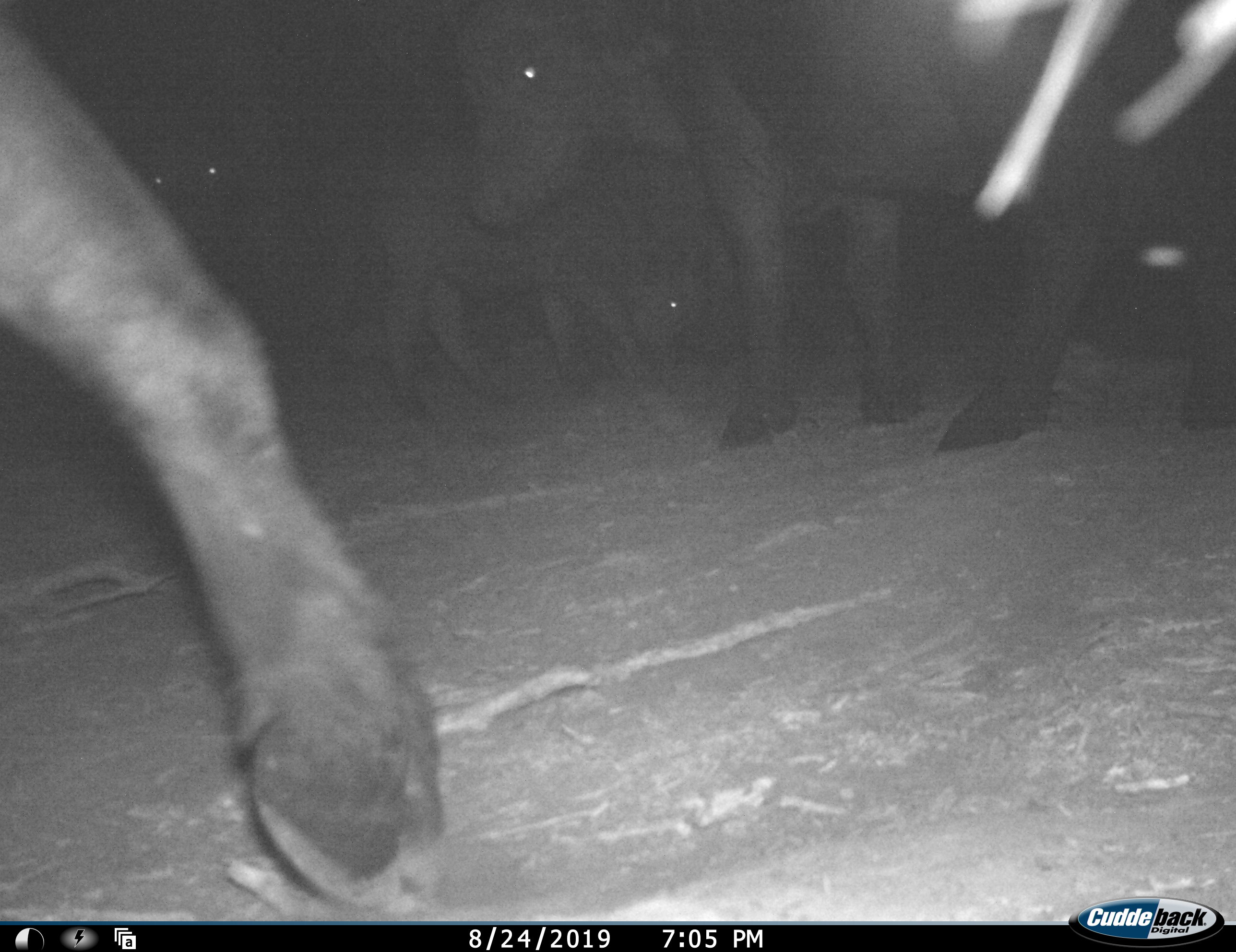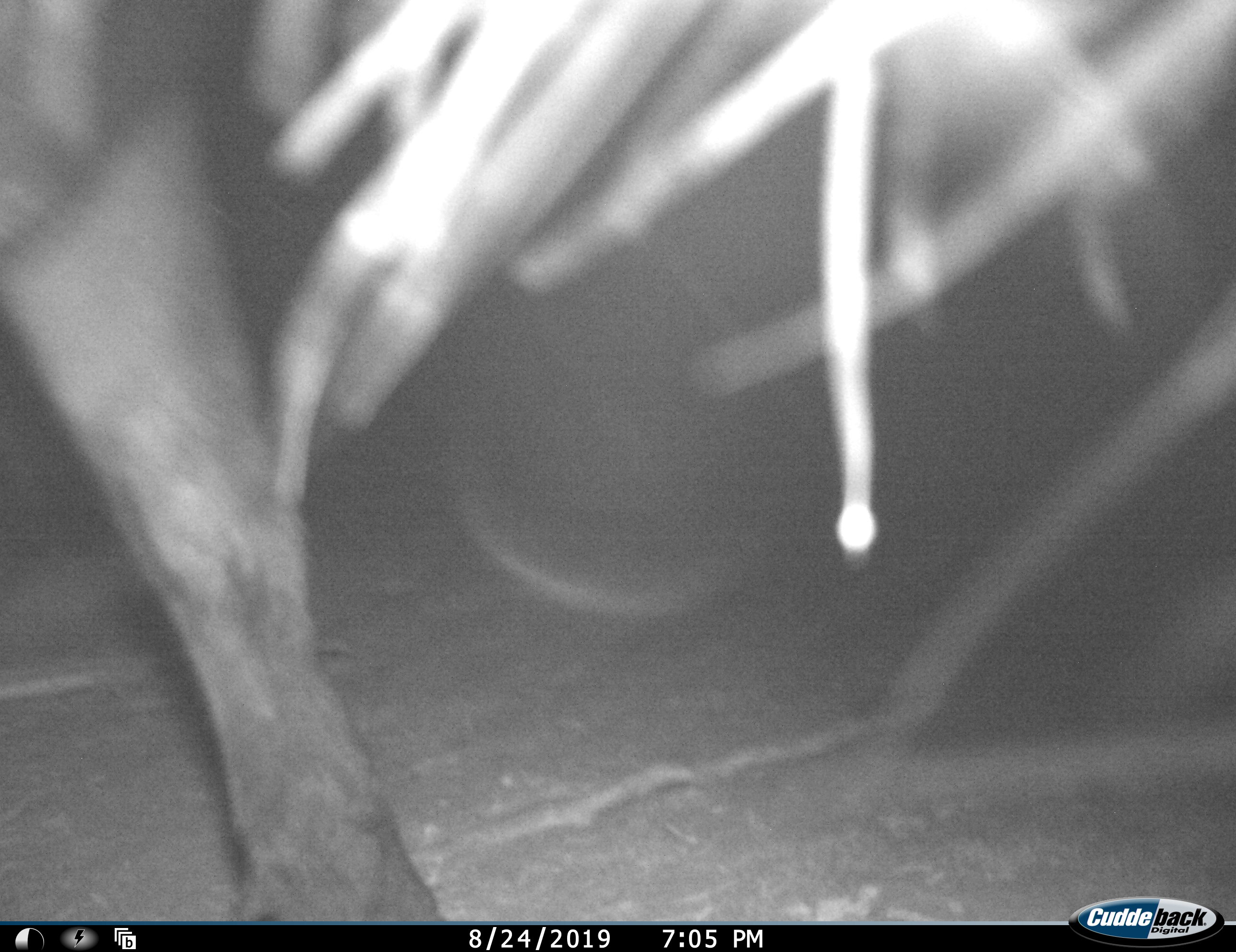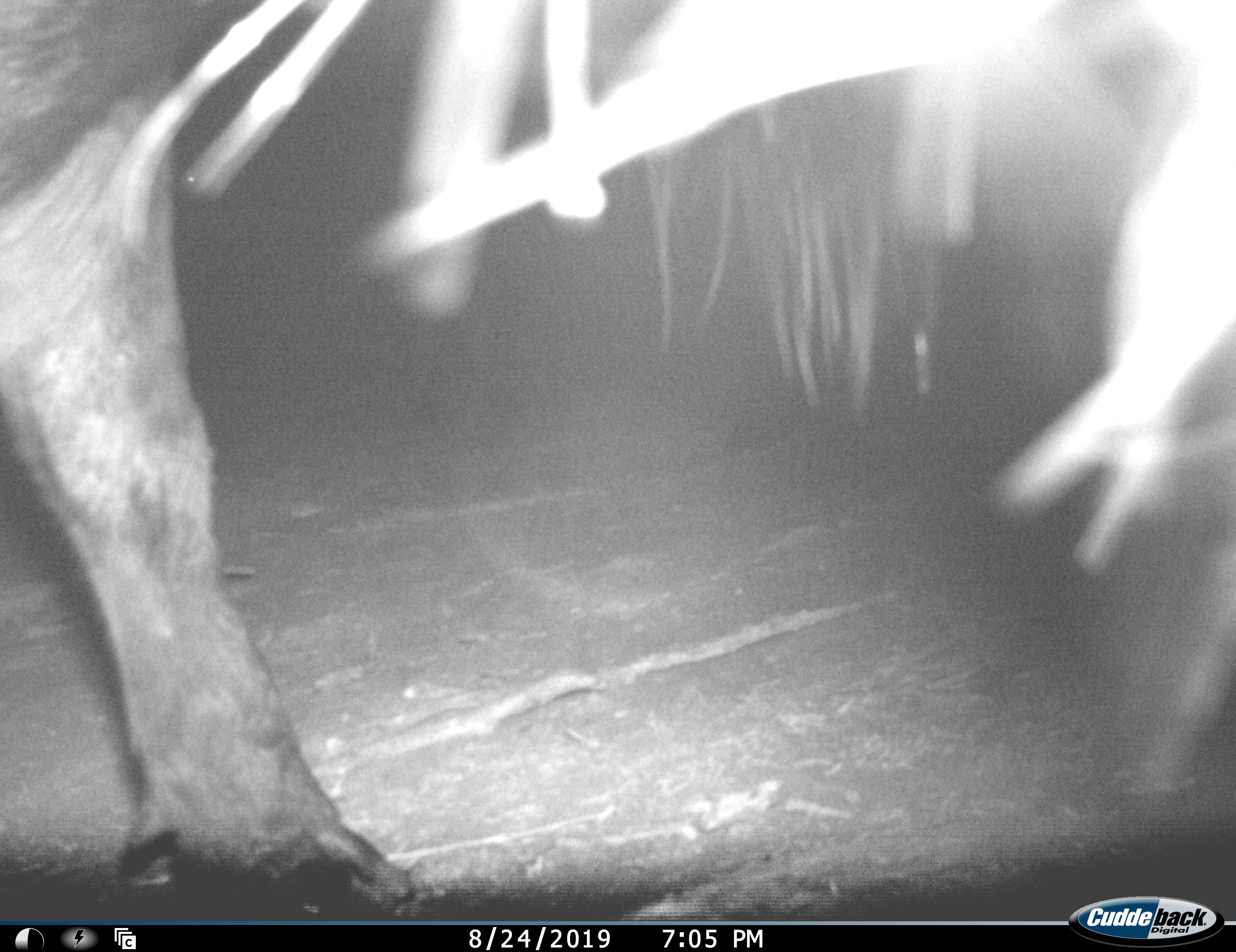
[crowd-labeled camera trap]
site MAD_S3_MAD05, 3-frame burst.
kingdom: Animalia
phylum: Chordata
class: Mammalia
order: Artiodactyla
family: Bovidae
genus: Syncerus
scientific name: Syncerus caffer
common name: african buffalo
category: buffalo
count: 3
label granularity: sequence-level